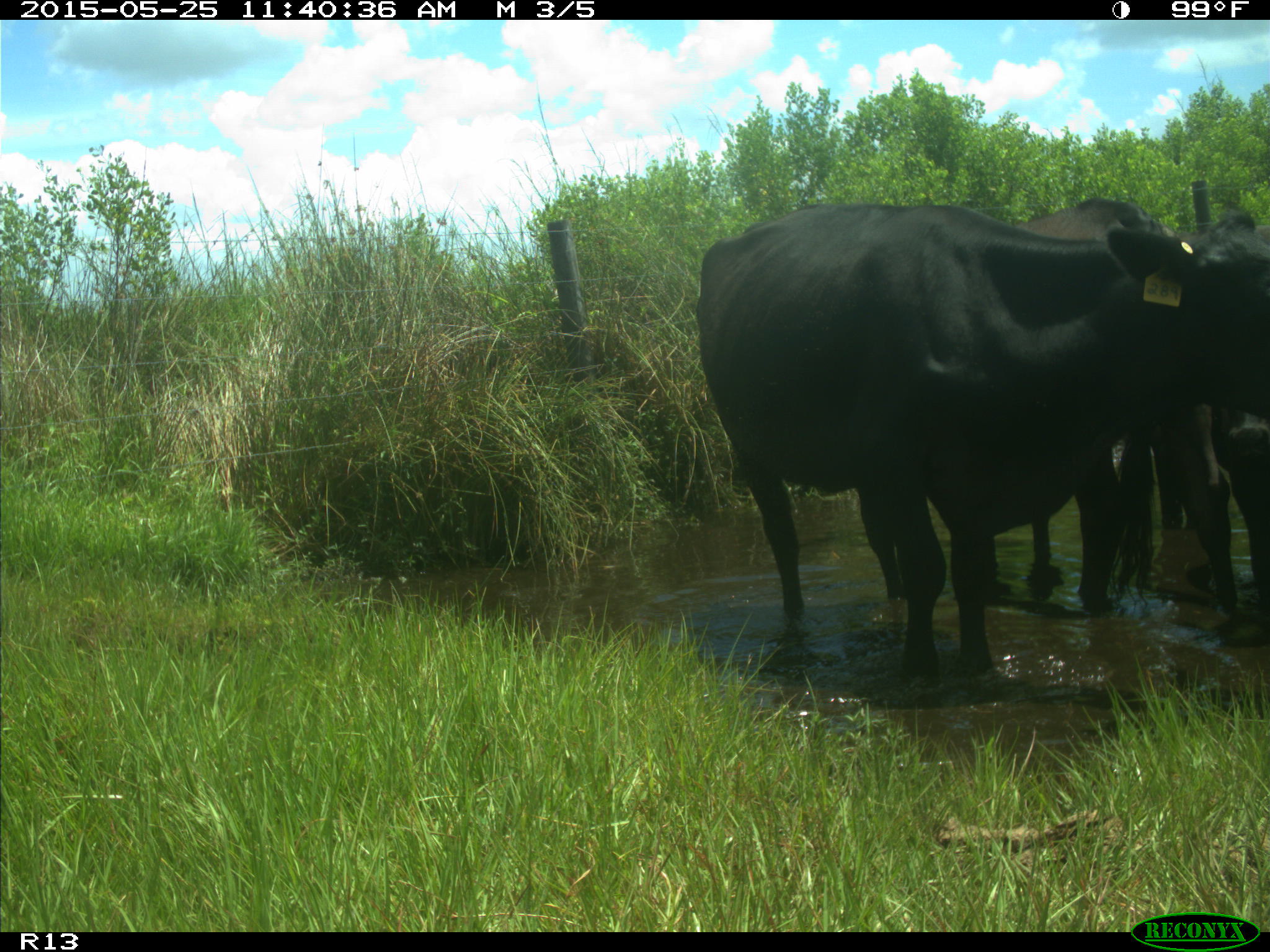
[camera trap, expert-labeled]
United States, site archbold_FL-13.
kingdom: Animalia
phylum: Chordata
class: Mammalia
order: Artiodactyla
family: Bovidae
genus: Bos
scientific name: Bos taurus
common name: domestic cow